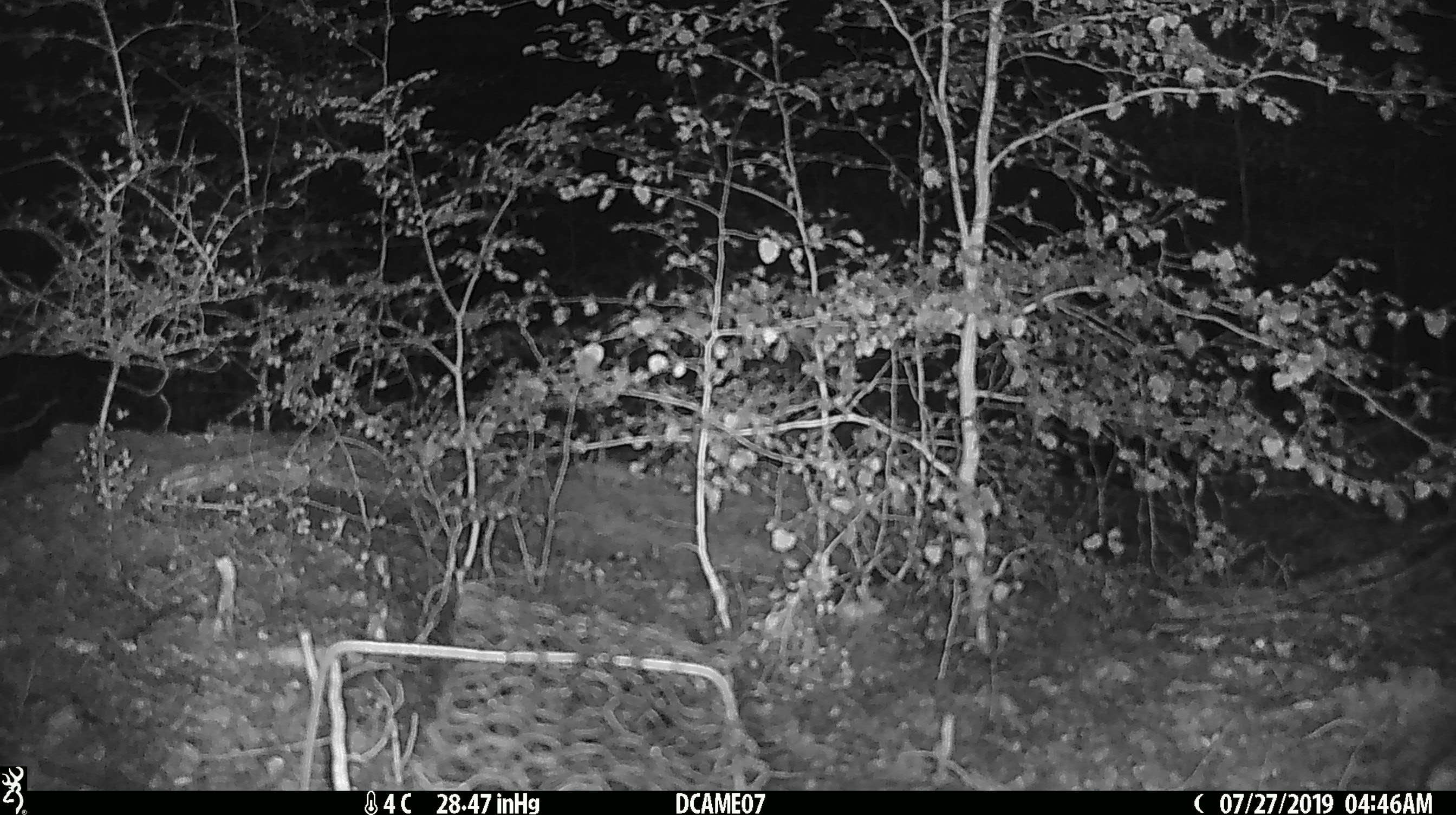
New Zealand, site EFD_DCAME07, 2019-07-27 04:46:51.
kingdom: Animalia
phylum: Chordata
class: Mammalia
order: Rodentia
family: Muridae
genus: Mus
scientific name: Mus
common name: mouse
Mouse (Mus).